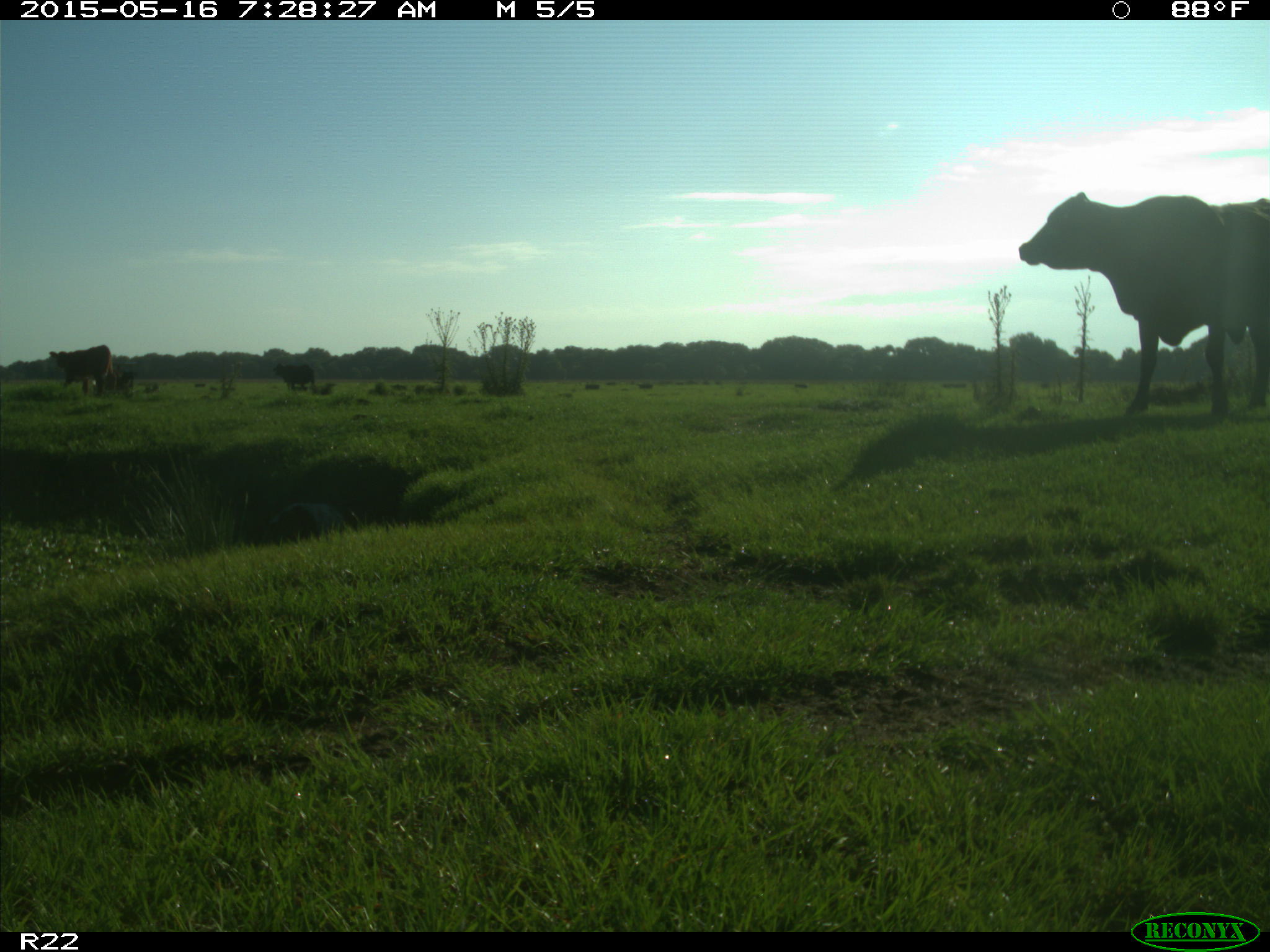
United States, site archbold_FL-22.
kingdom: Animalia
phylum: Chordata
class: Mammalia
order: Artiodactyla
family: Bovidae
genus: Bos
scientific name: Bos taurus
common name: domestic cow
Bos taurus (domestic cow).